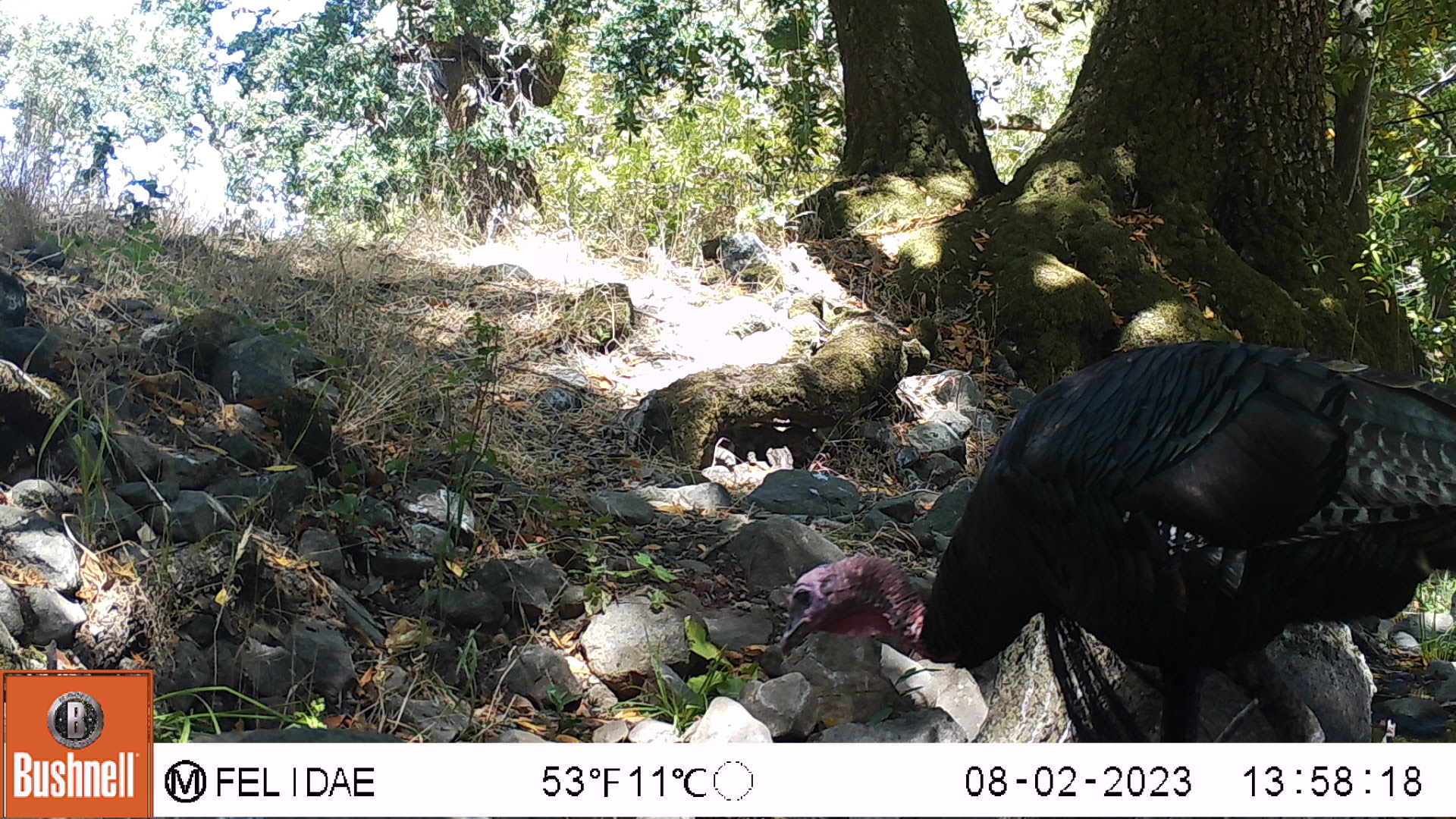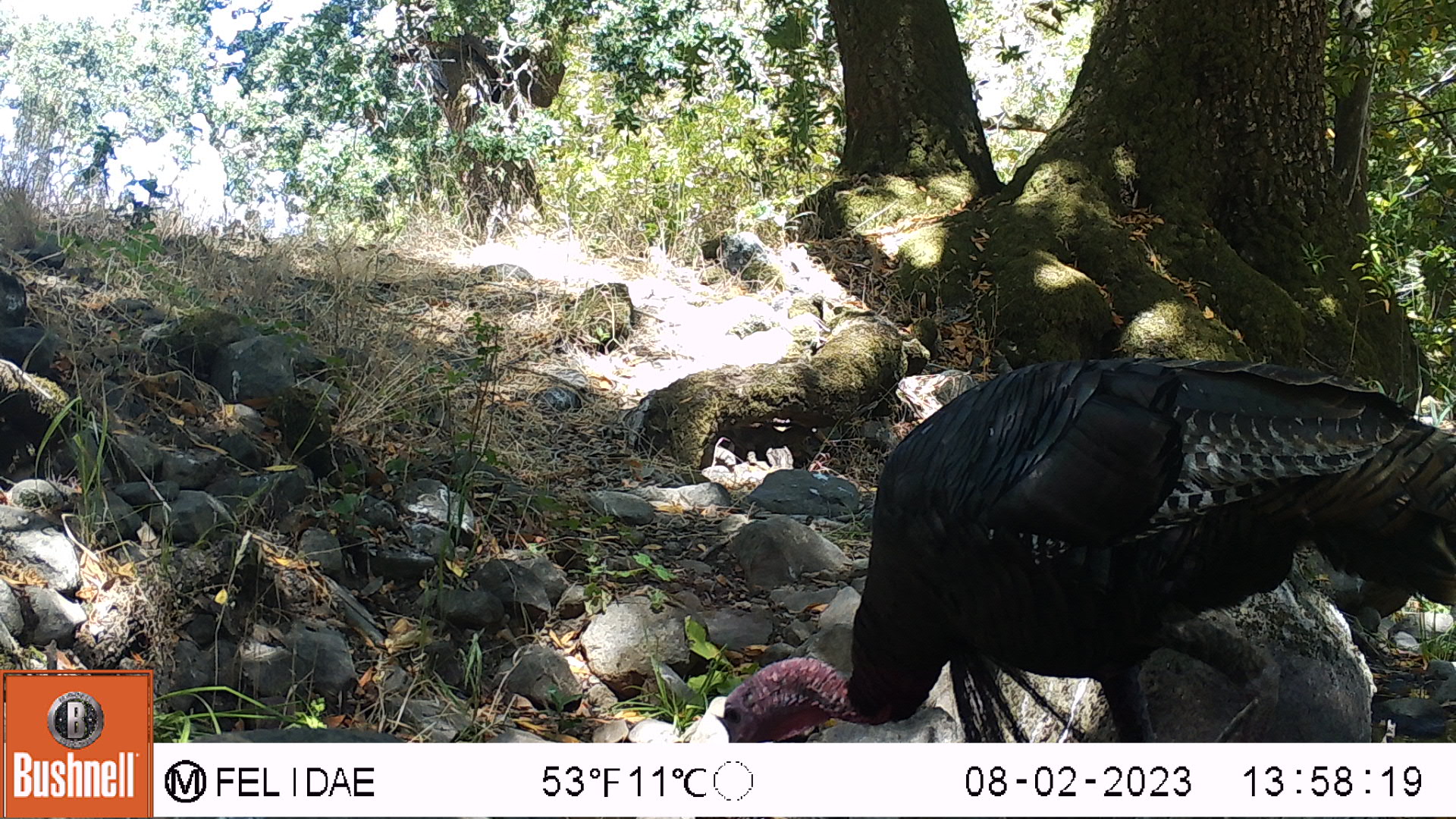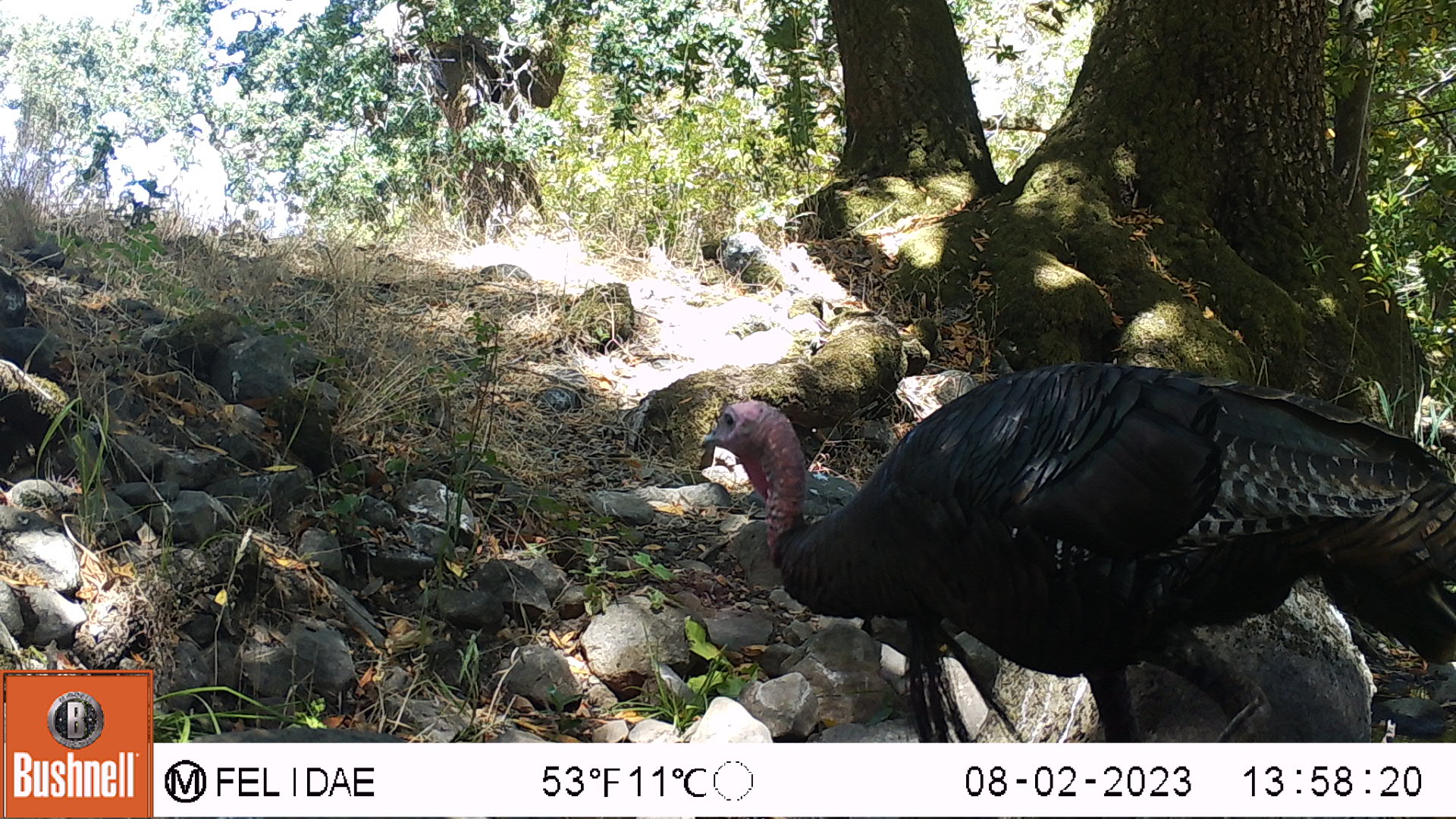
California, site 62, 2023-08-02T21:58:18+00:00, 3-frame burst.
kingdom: Animalia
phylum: Chordata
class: Aves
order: Galliformes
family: Phasianidae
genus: Meleagris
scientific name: Meleagris gallopavo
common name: turkey